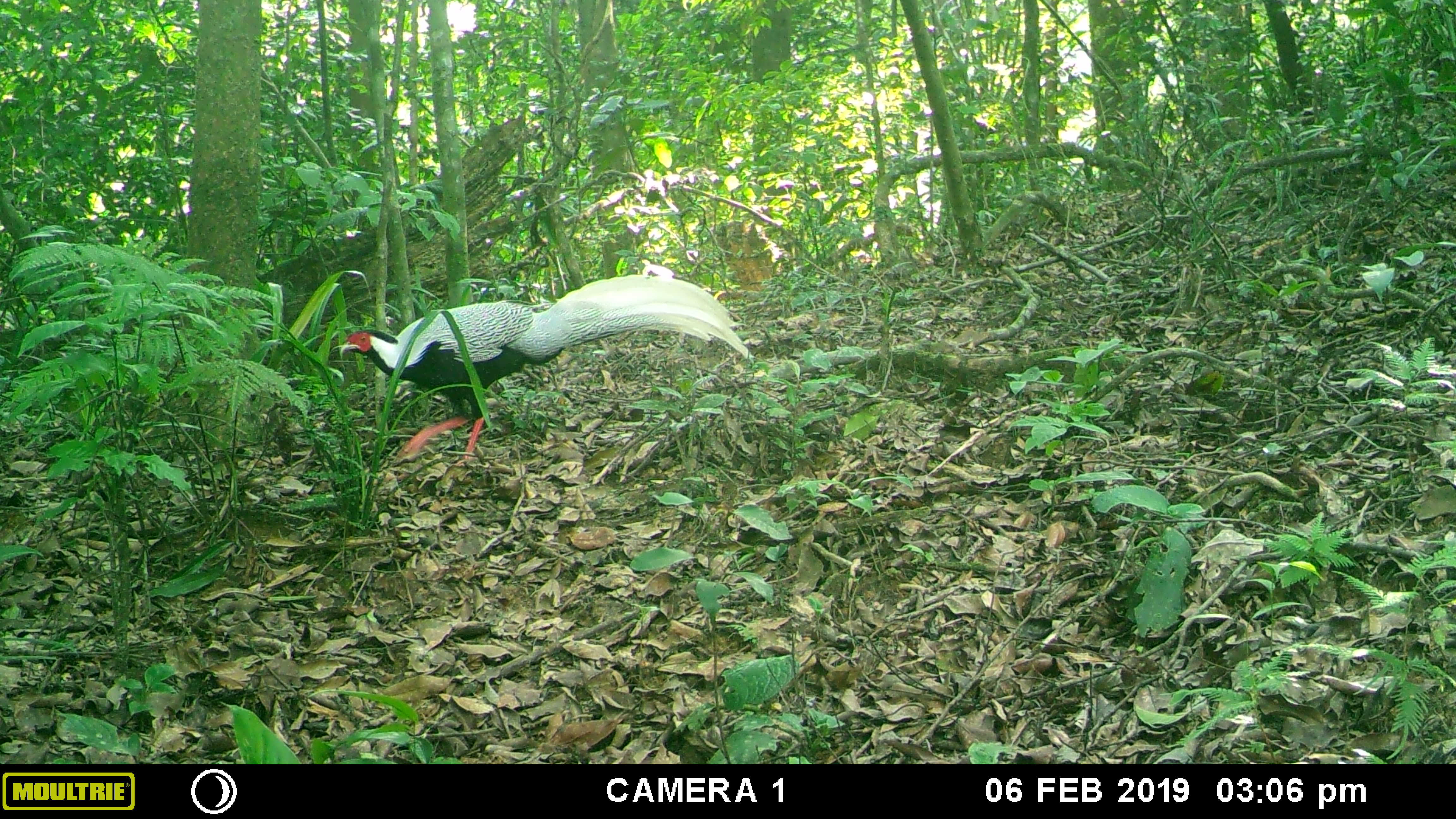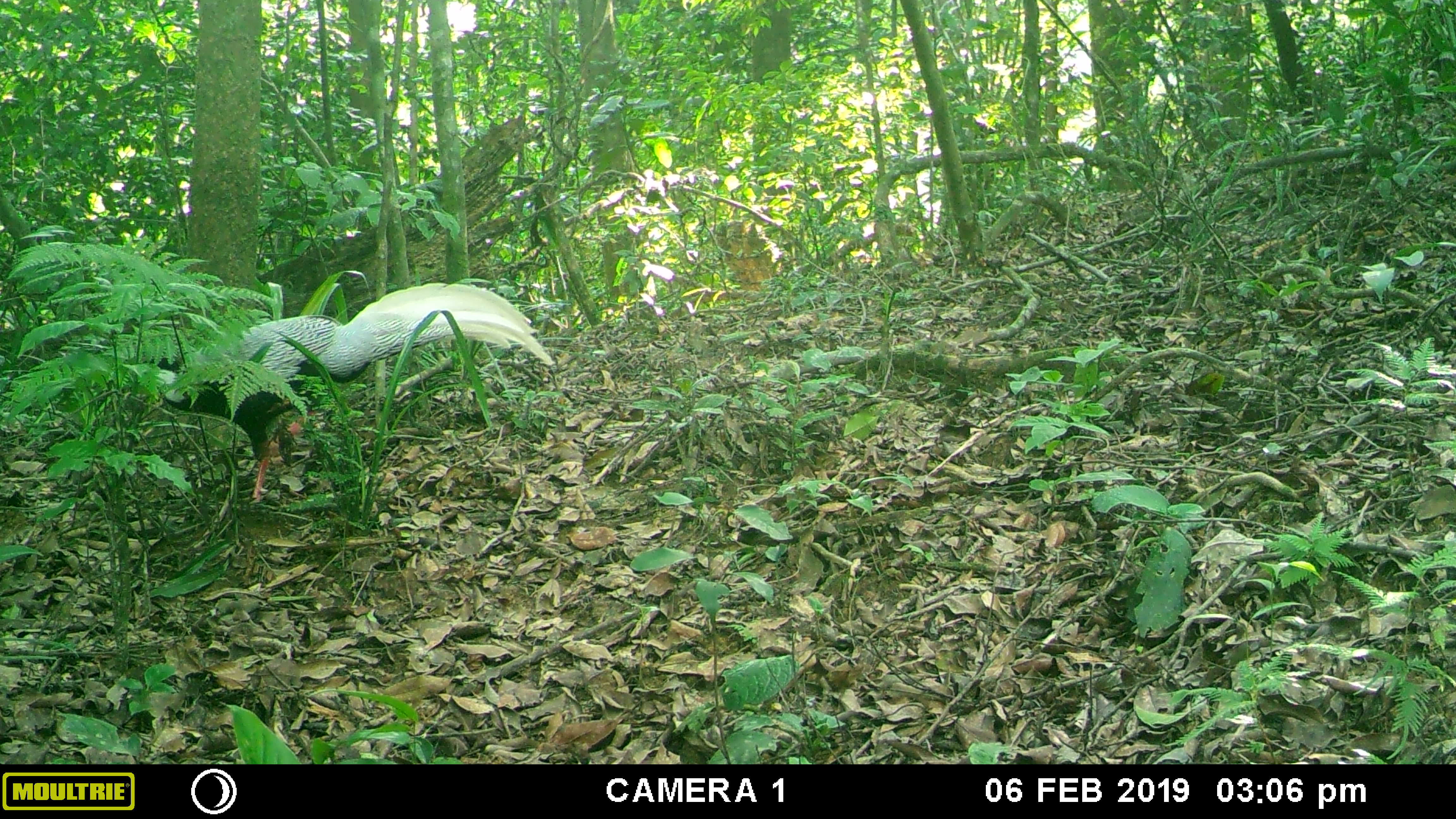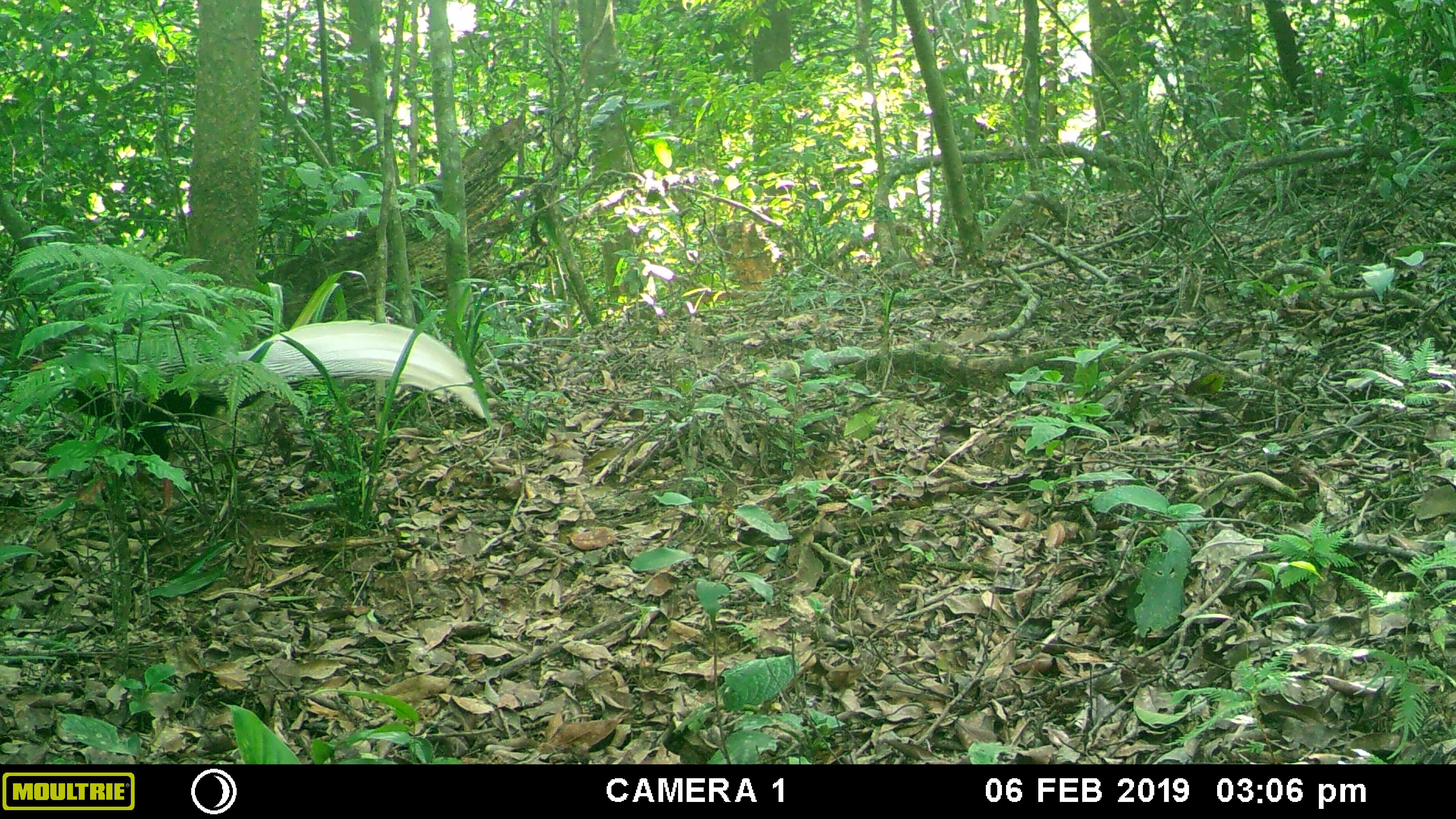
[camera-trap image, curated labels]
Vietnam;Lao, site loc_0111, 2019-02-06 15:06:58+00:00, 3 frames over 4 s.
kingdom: Animalia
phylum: Chordata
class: Aves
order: Galliformes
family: Phasianidae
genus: Lophura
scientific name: Lophura nycthemera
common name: silver pheasant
Silver pheasant (Lophura nycthemera). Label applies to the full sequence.